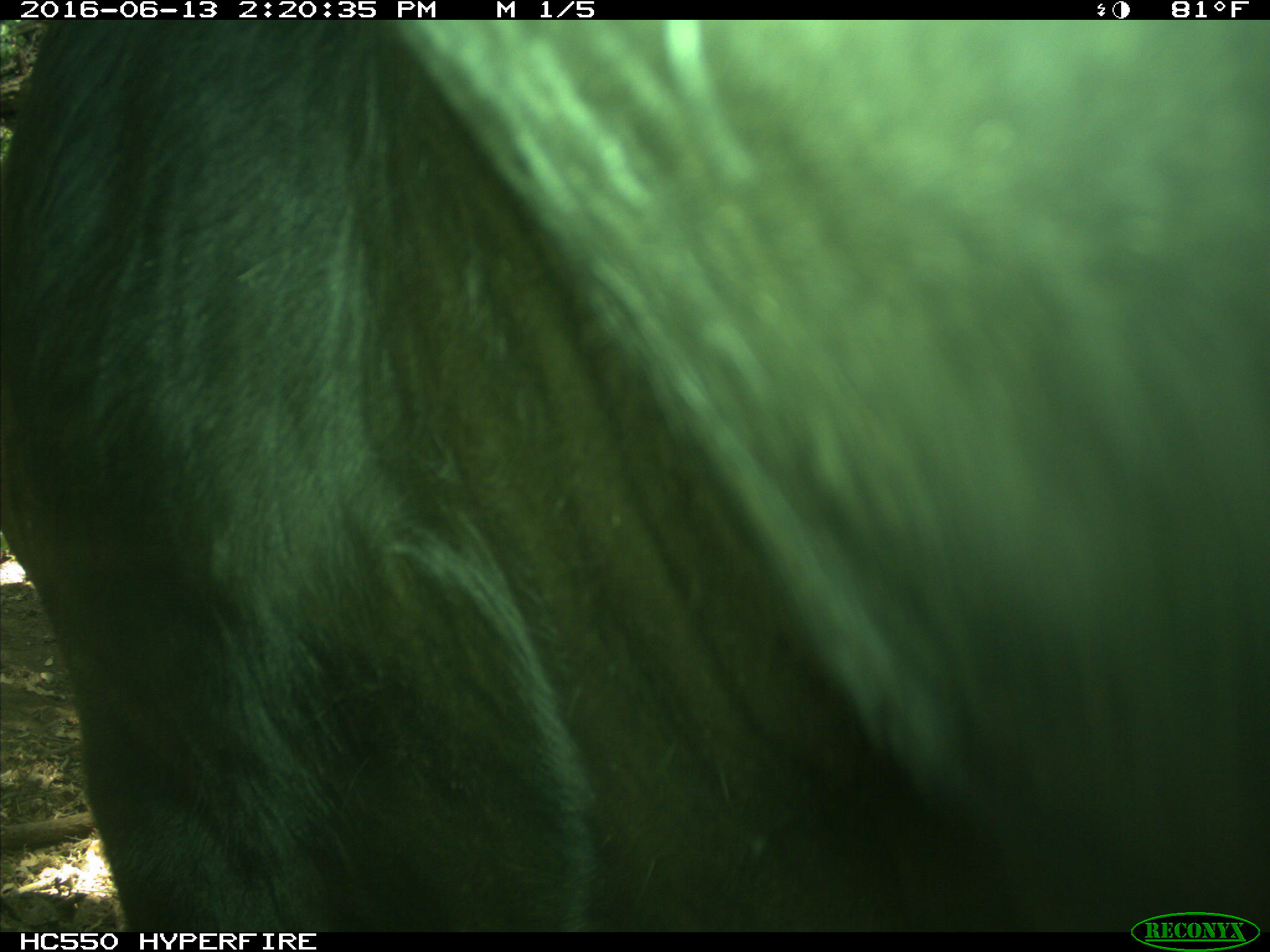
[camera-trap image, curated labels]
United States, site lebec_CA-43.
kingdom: Animalia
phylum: Chordata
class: Mammalia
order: Artiodactyla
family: Bovidae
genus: Bos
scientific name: Bos taurus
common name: domestic cow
Bos taurus (domestic cow).